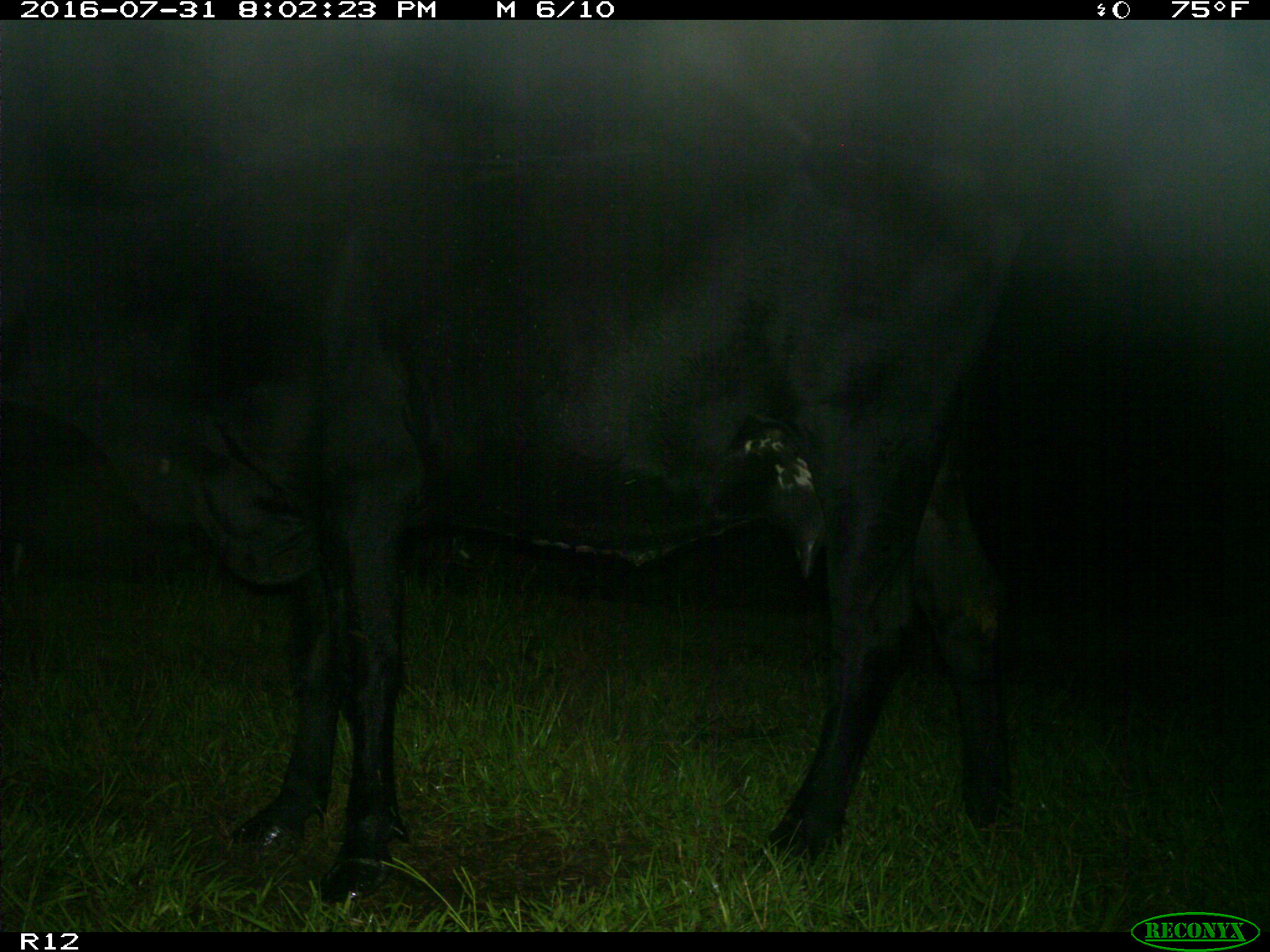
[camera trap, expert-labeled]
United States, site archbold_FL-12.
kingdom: Animalia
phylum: Chordata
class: Mammalia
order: Artiodactyla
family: Bovidae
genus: Bos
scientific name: Bos taurus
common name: domestic cow